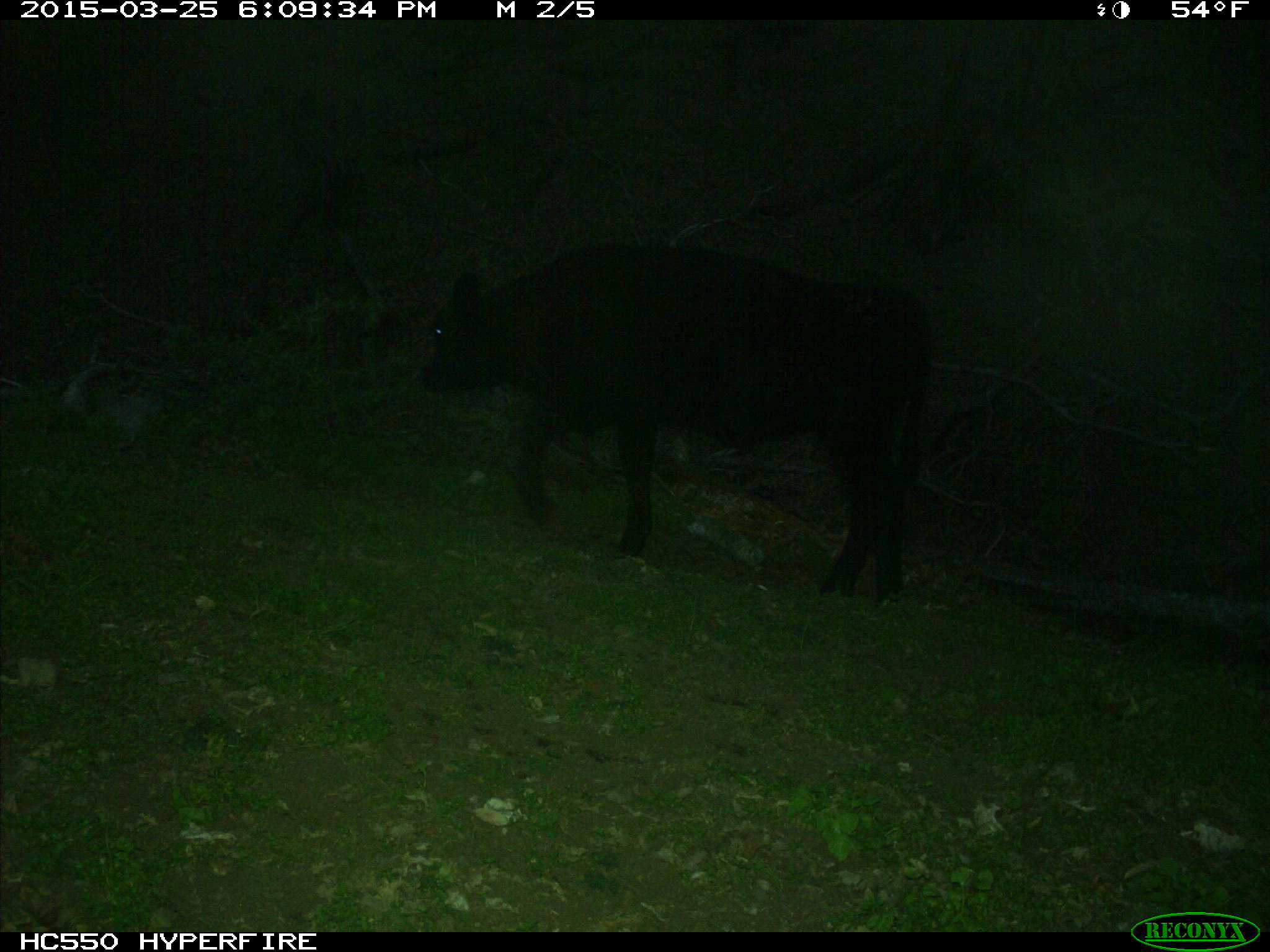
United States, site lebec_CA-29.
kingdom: Animalia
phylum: Chordata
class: Mammalia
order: Artiodactyla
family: Bovidae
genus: Bos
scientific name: Bos taurus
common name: domestic cow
Bos taurus (domestic cow).